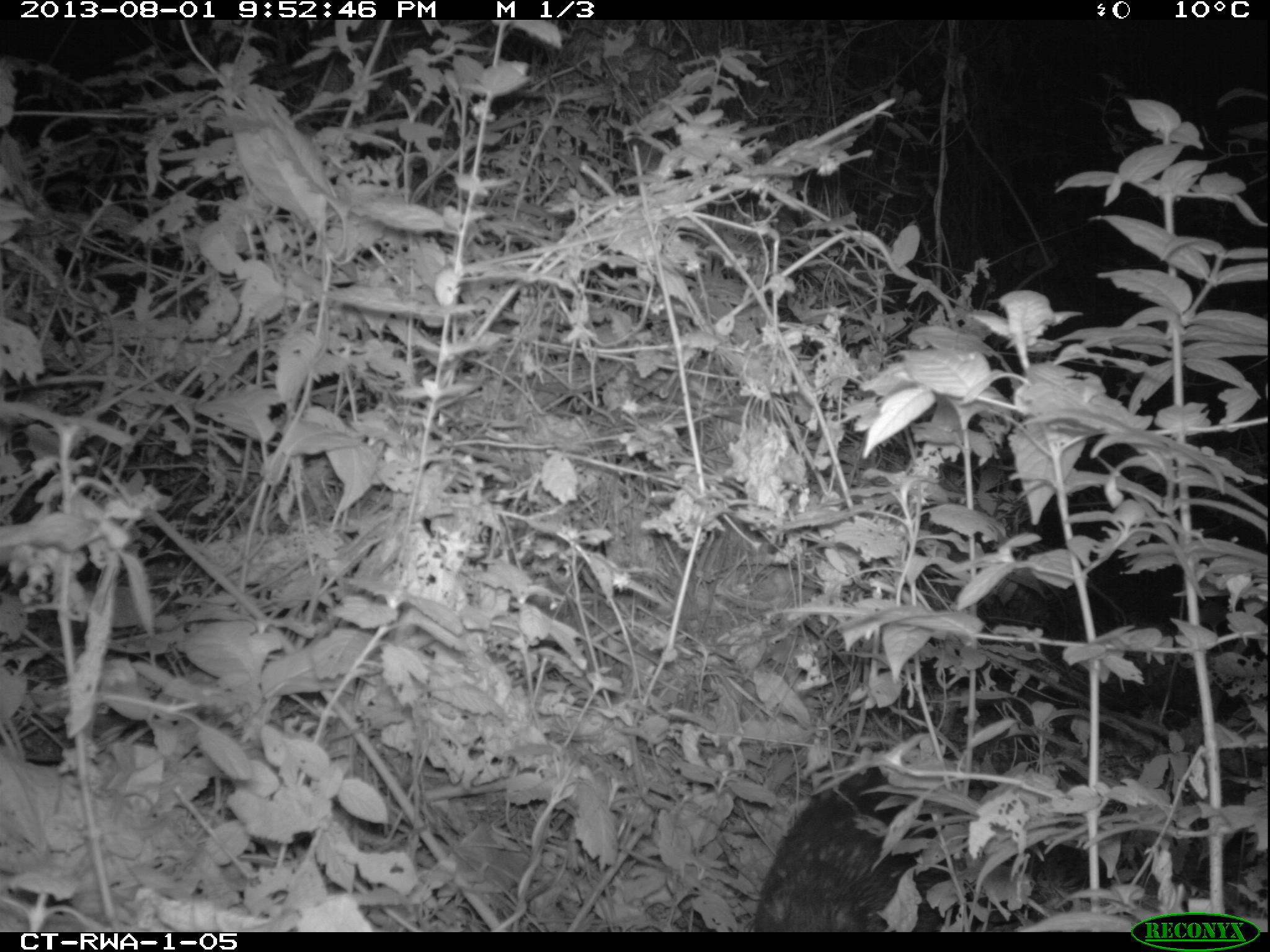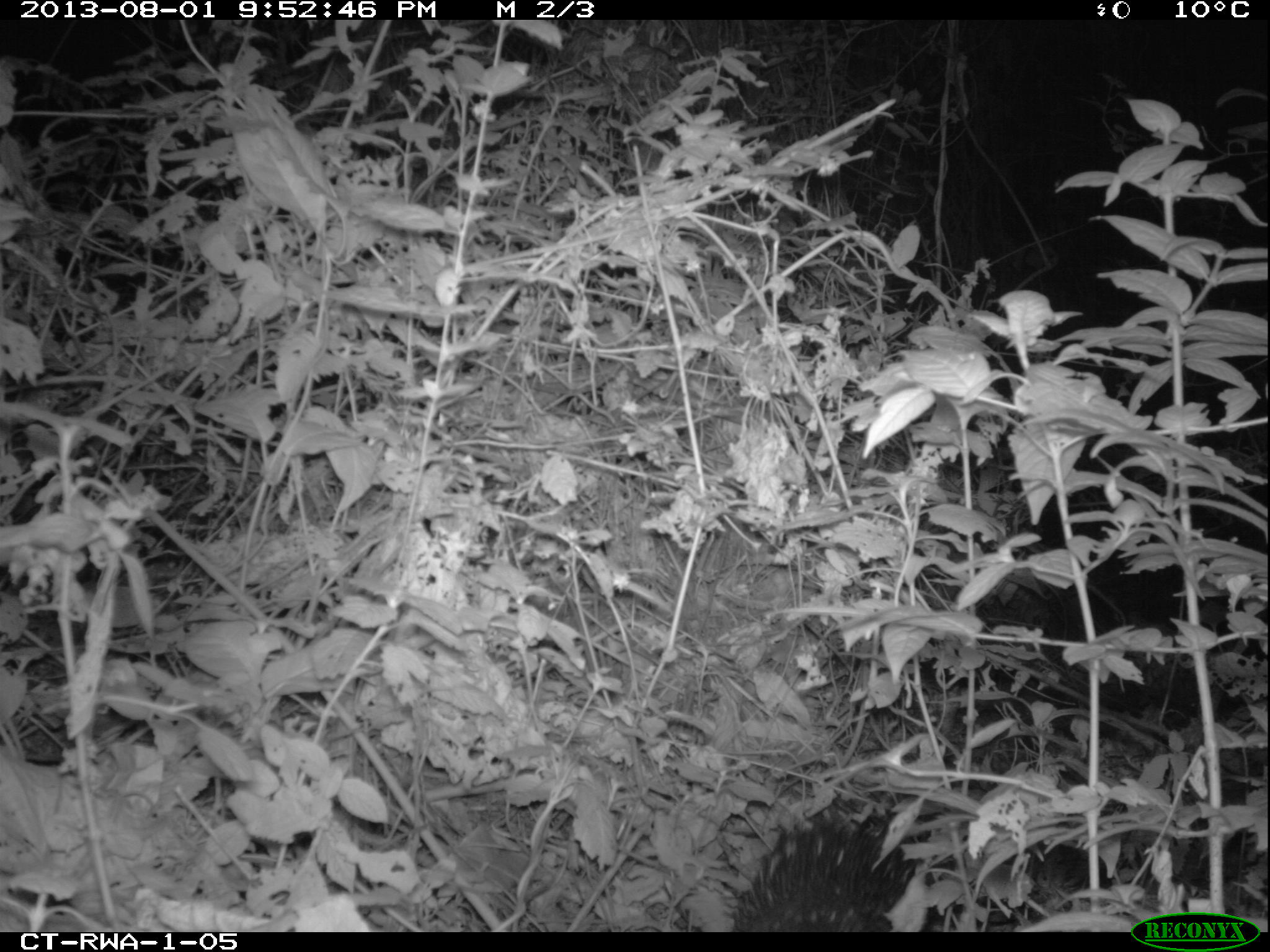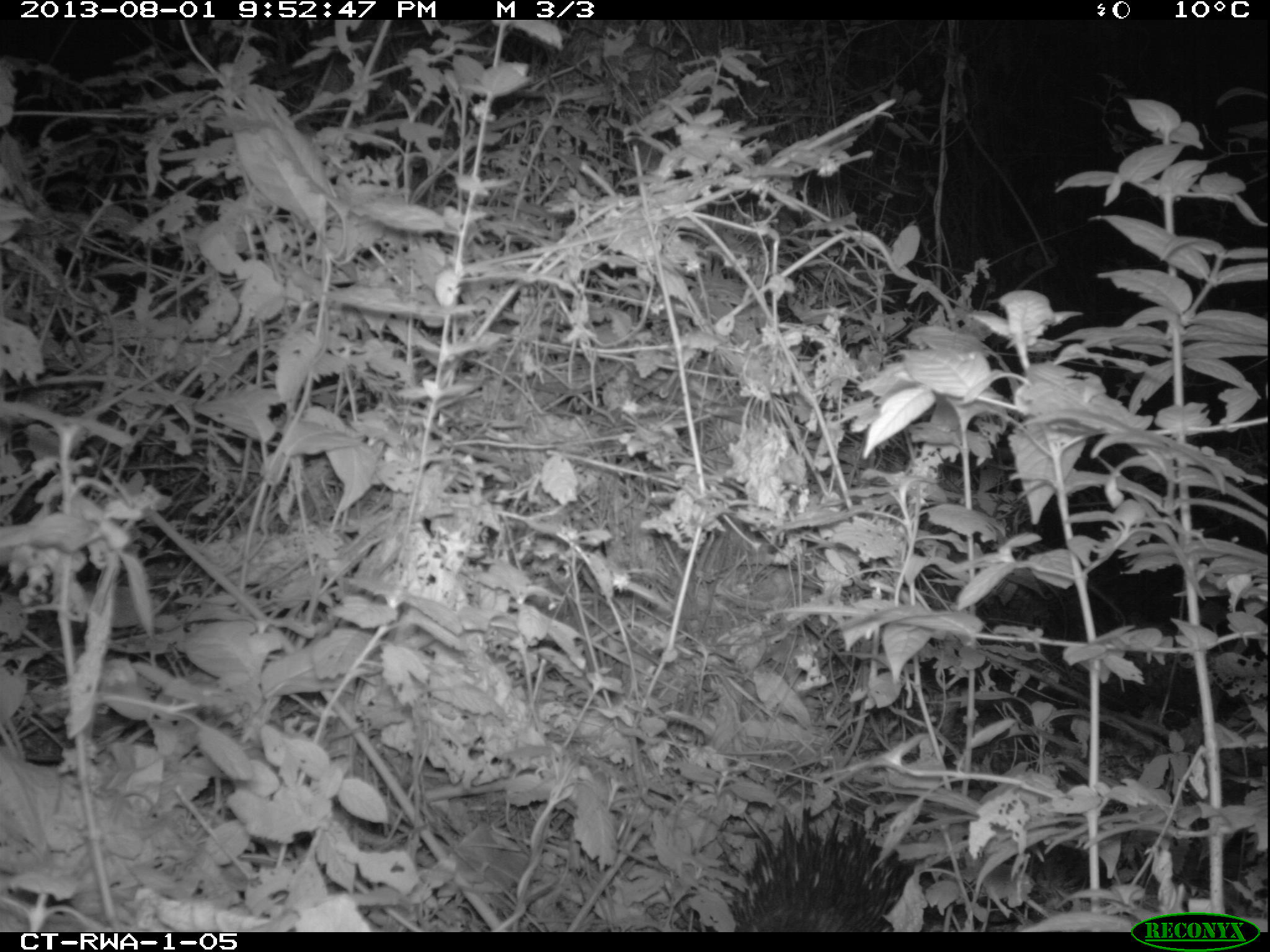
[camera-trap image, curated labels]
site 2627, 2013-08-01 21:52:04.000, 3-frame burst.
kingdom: Animalia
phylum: Chordata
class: Mammalia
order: Rodentia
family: Hystricidae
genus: Atherurus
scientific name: Atherurus africanus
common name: african brush-tailed porcupine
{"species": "Atherurus africanus (african brush-tailed porcupine)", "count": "1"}